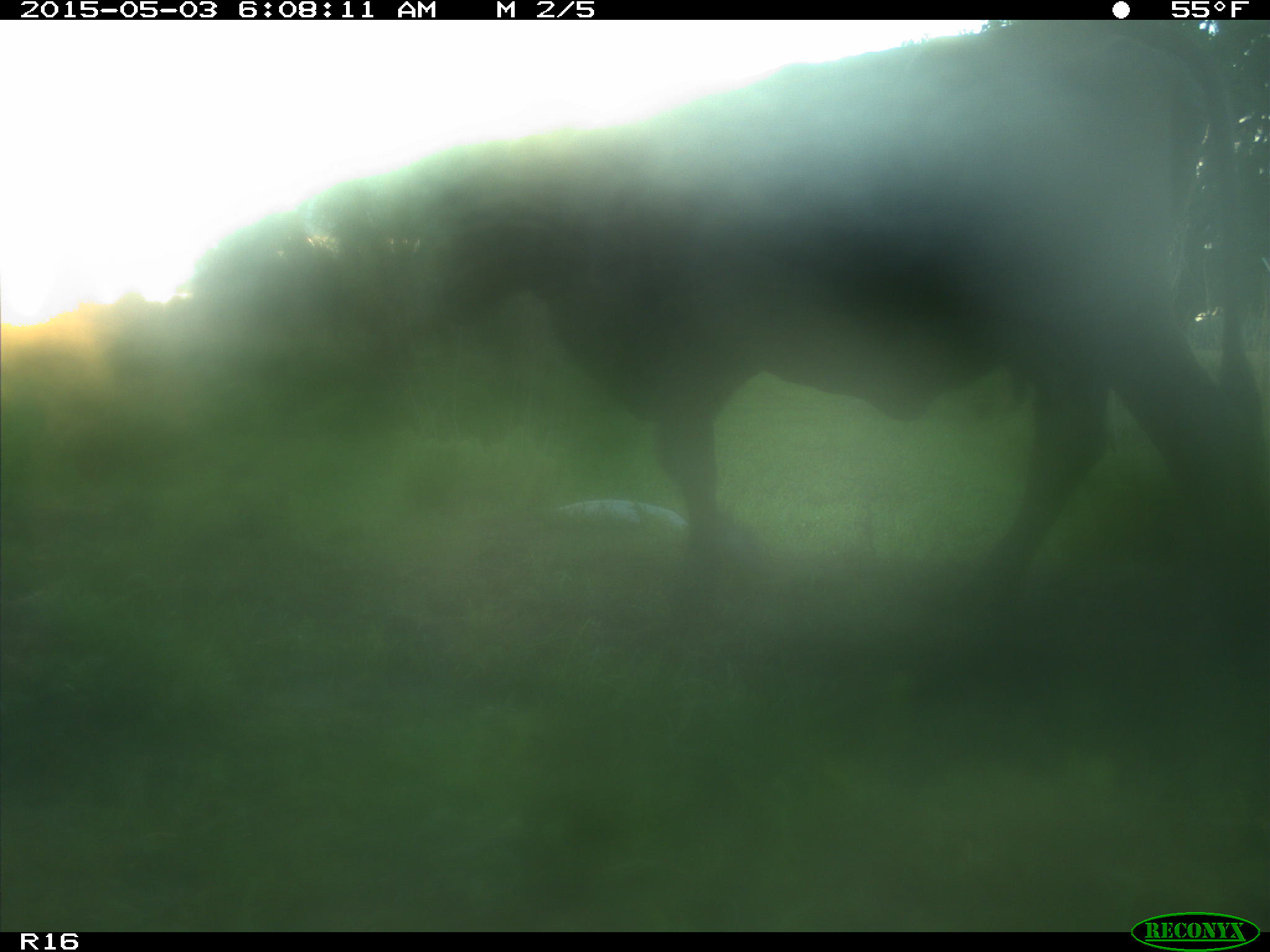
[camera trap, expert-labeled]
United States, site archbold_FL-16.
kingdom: Animalia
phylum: Chordata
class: Mammalia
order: Artiodactyla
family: Bovidae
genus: Bos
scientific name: Bos taurus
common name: domestic cow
Bos taurus (domestic cow).